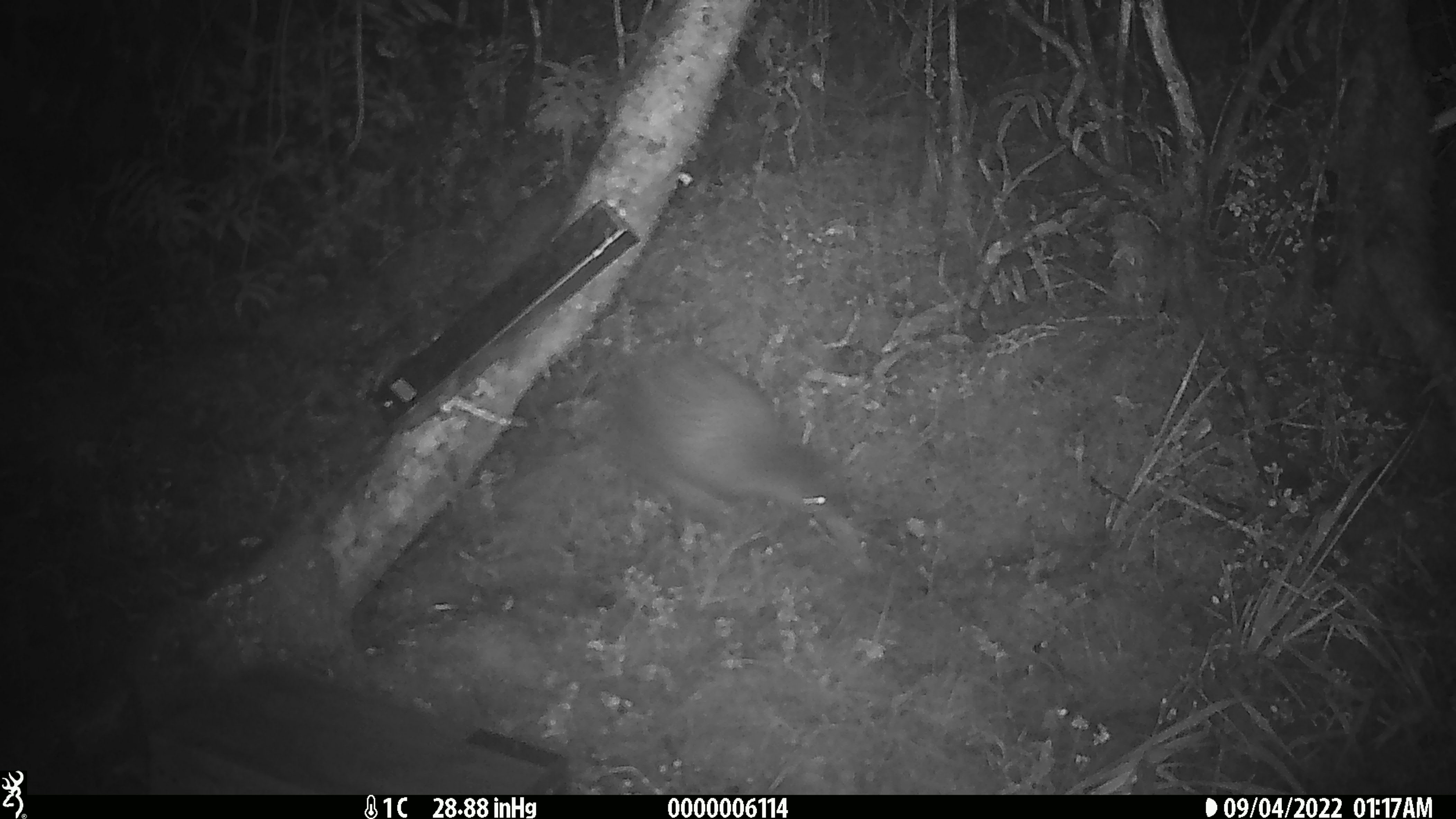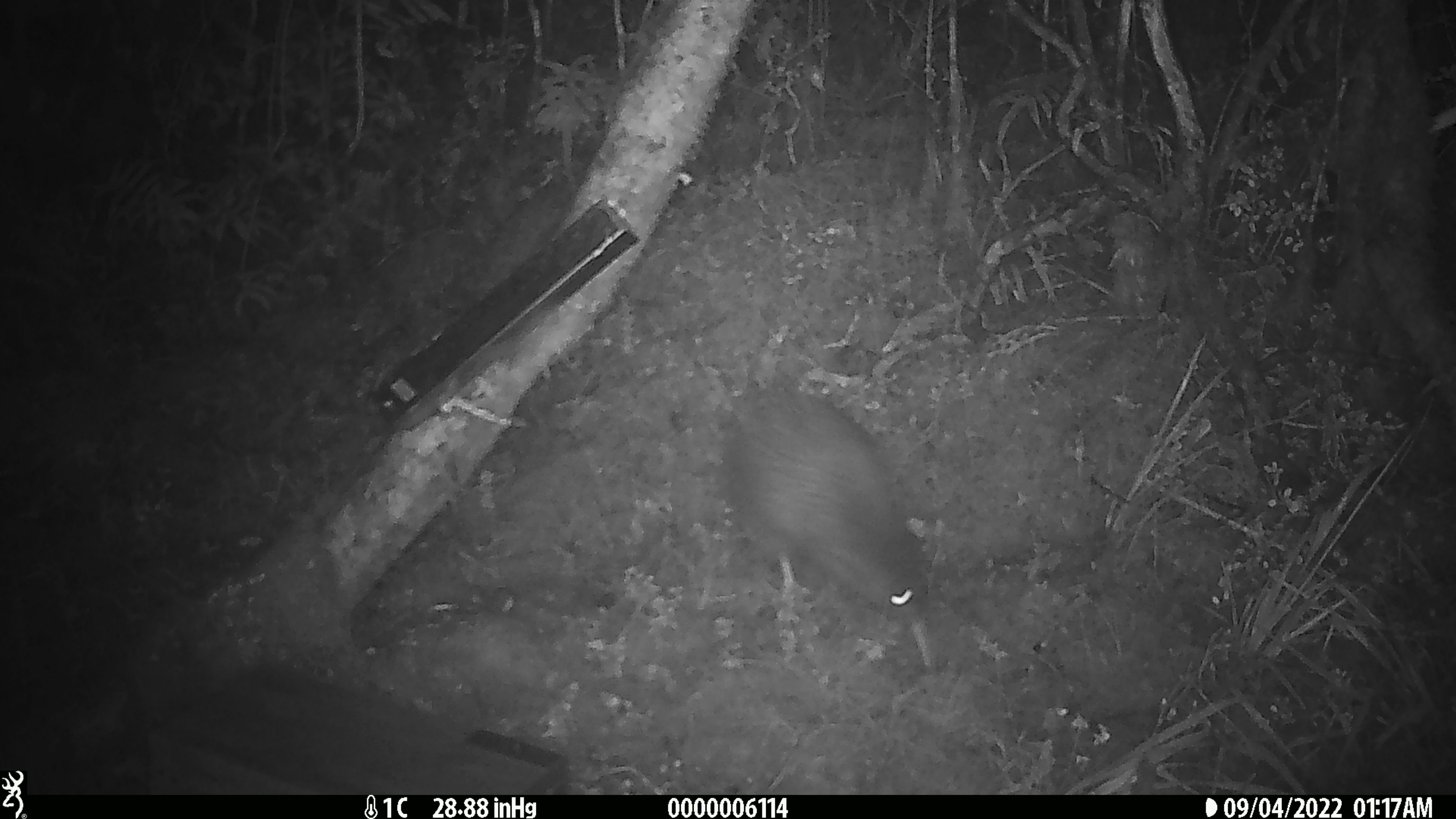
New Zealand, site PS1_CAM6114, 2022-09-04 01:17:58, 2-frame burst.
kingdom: Animalia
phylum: Chordata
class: Aves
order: Apterygiformes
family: Apterygidae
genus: Apteryx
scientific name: Apteryx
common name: kiwi